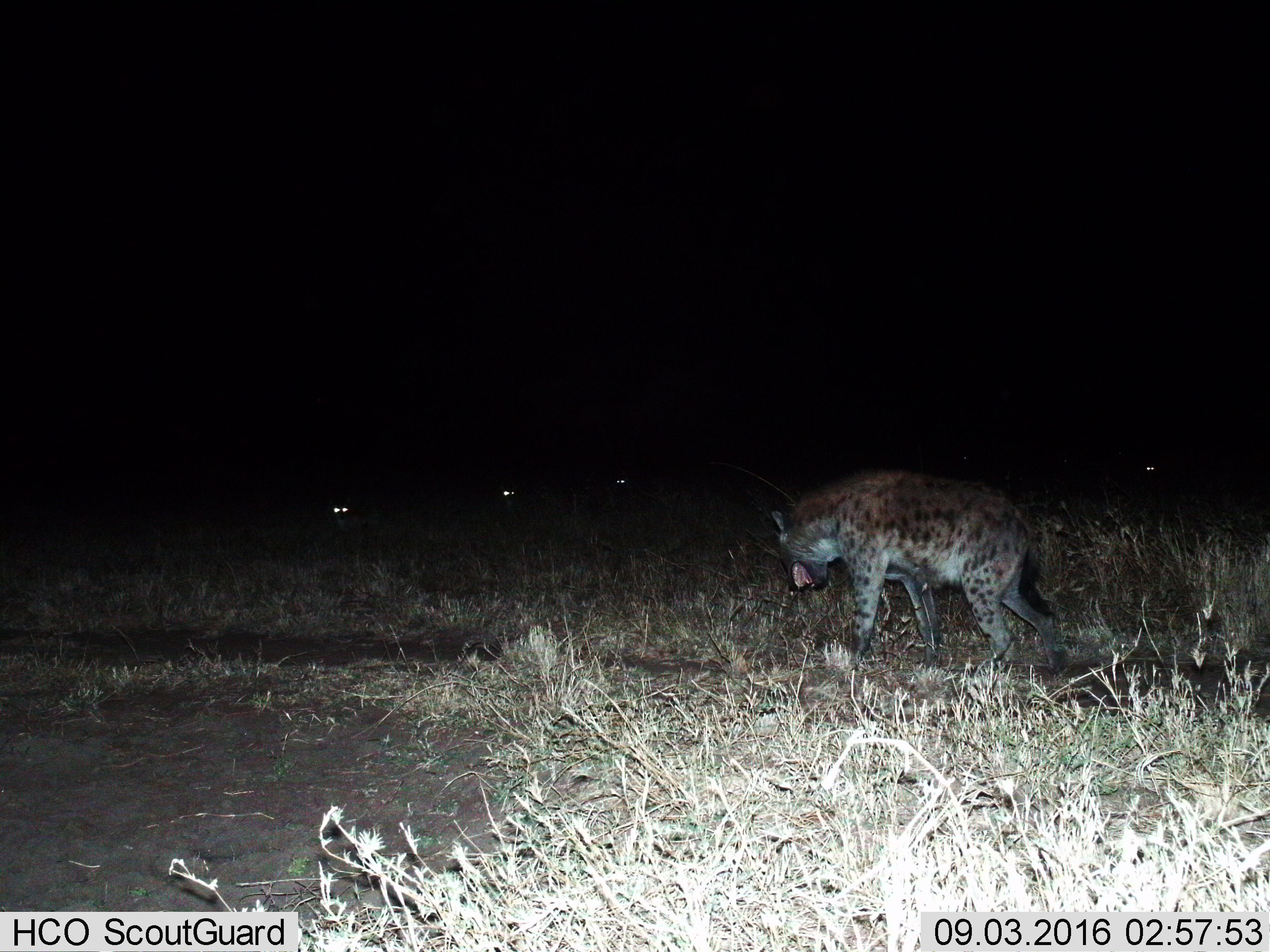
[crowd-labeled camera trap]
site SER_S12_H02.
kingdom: Animalia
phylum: Chordata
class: Mammalia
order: Carnivora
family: Hyaenidae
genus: Crocuta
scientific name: Crocuta crocuta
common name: spotted hyena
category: hyenaspotted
Hyenaspotted (spotted hyena) (Crocuta crocuta), count 1. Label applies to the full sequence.